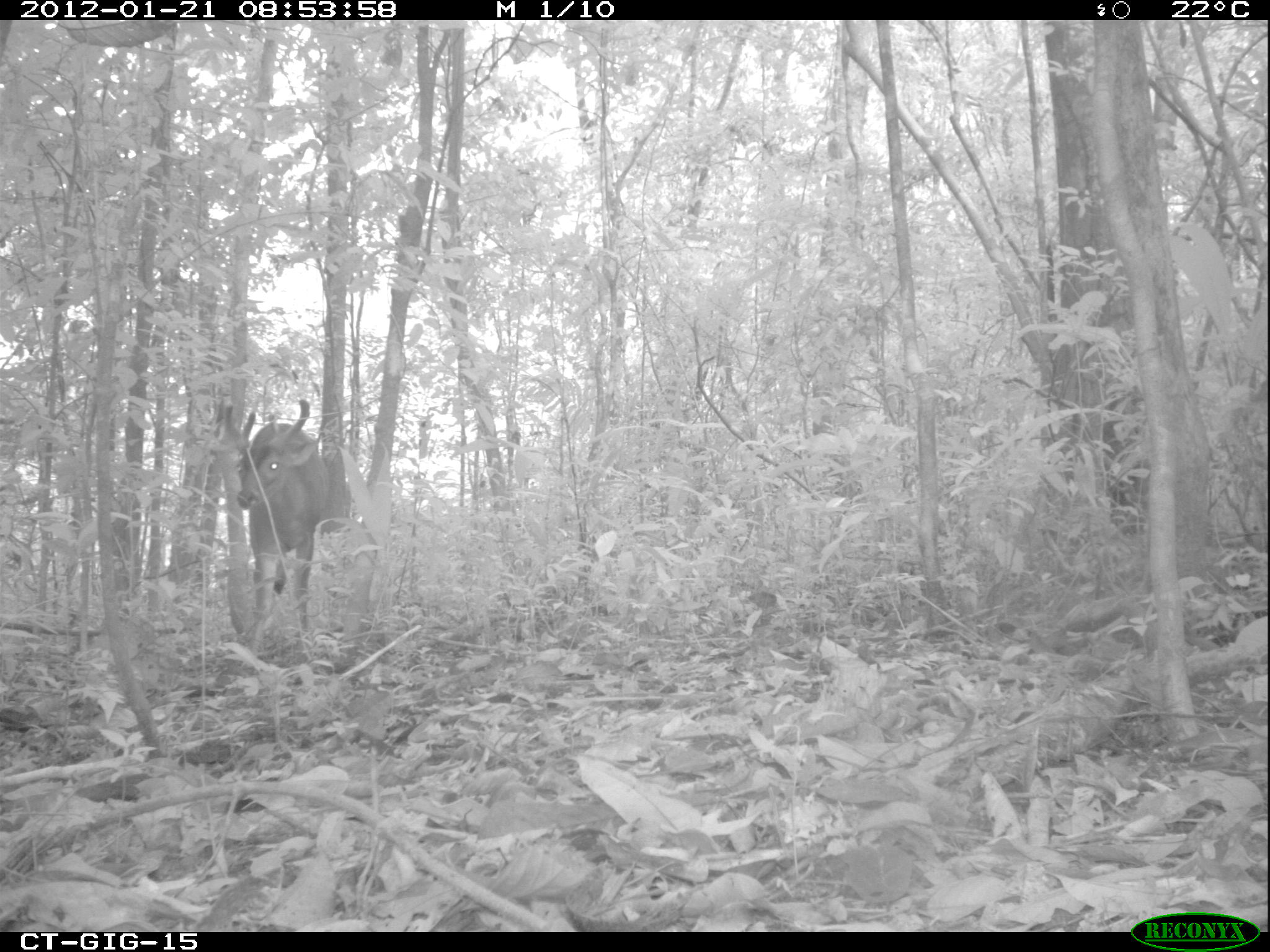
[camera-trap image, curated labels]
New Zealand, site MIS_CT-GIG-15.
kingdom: Animalia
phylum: Chordata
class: Mammalia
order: Artiodactyla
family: Cervidae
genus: Odocoileus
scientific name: Odocoileus virginianus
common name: white-tailed deer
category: white tailed deer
White tailed deer (white-tailed deer) (Odocoileus virginianus).